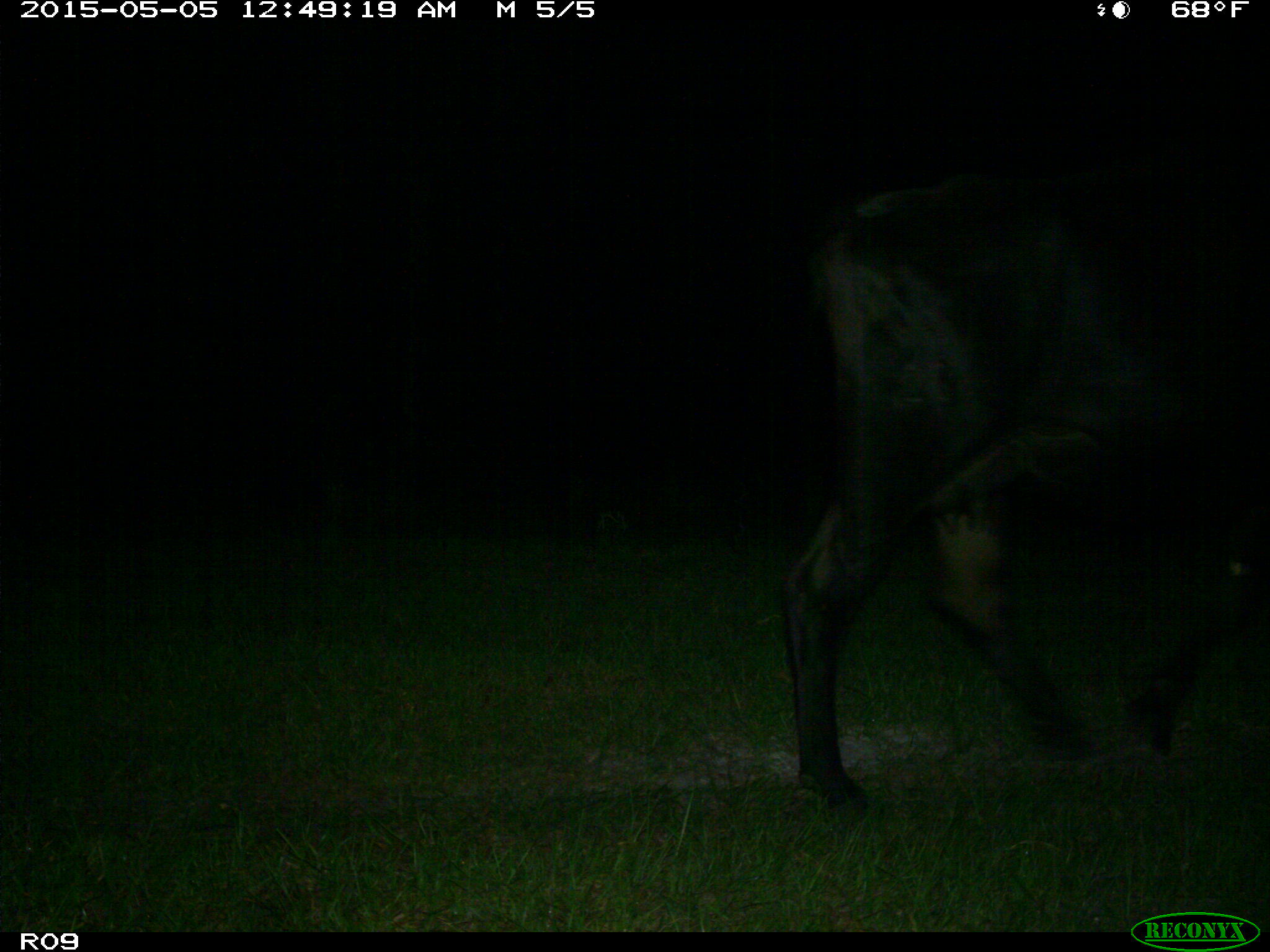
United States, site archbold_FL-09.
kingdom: Animalia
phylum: Chordata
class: Mammalia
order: Artiodactyla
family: Bovidae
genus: Bos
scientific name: Bos taurus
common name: domestic cow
Bos taurus (domestic cow).